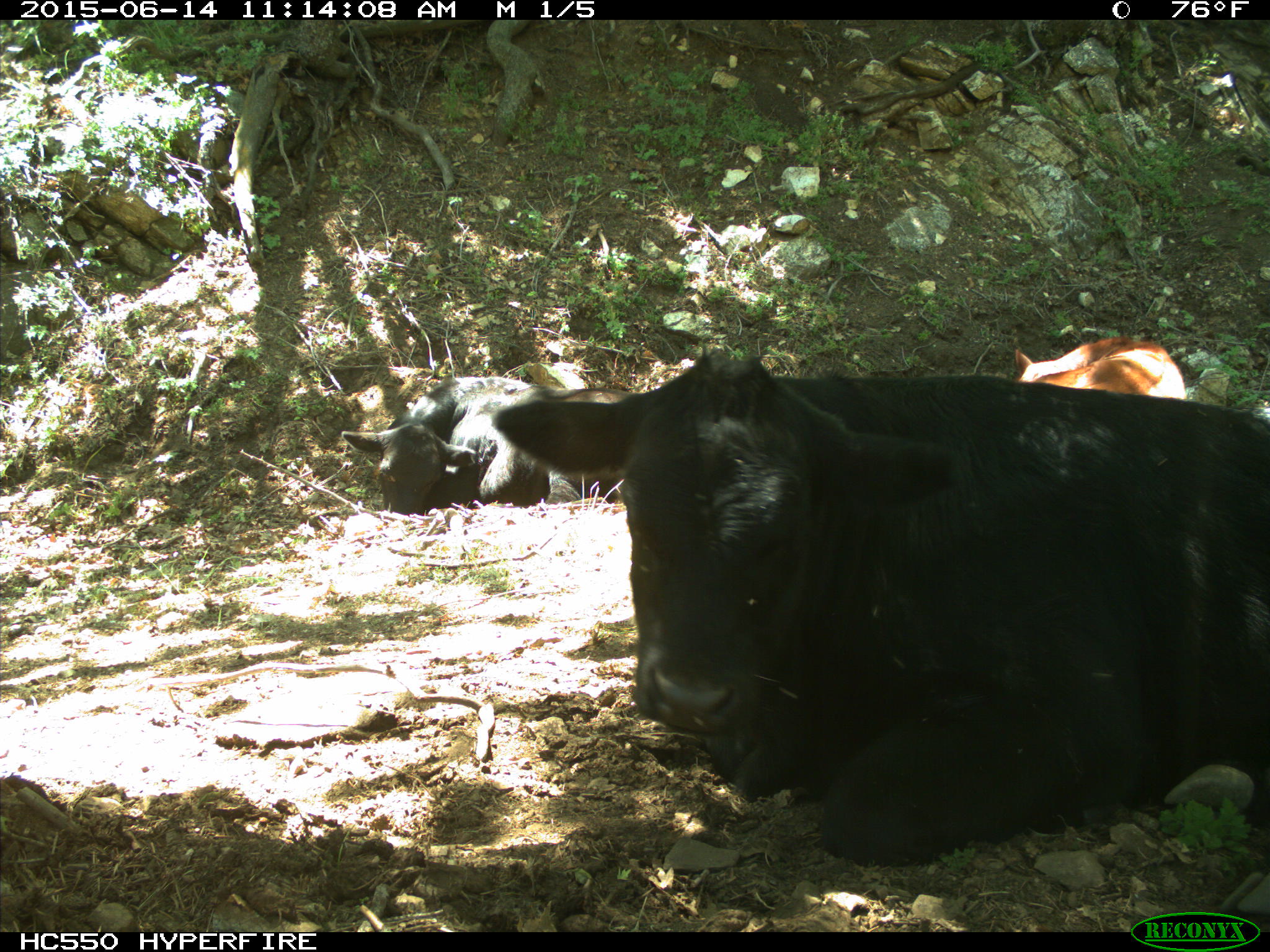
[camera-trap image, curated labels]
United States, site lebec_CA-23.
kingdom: Animalia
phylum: Chordata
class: Mammalia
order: Artiodactyla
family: Bovidae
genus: Bos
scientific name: Bos taurus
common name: domestic cow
Bos taurus (domestic cow).